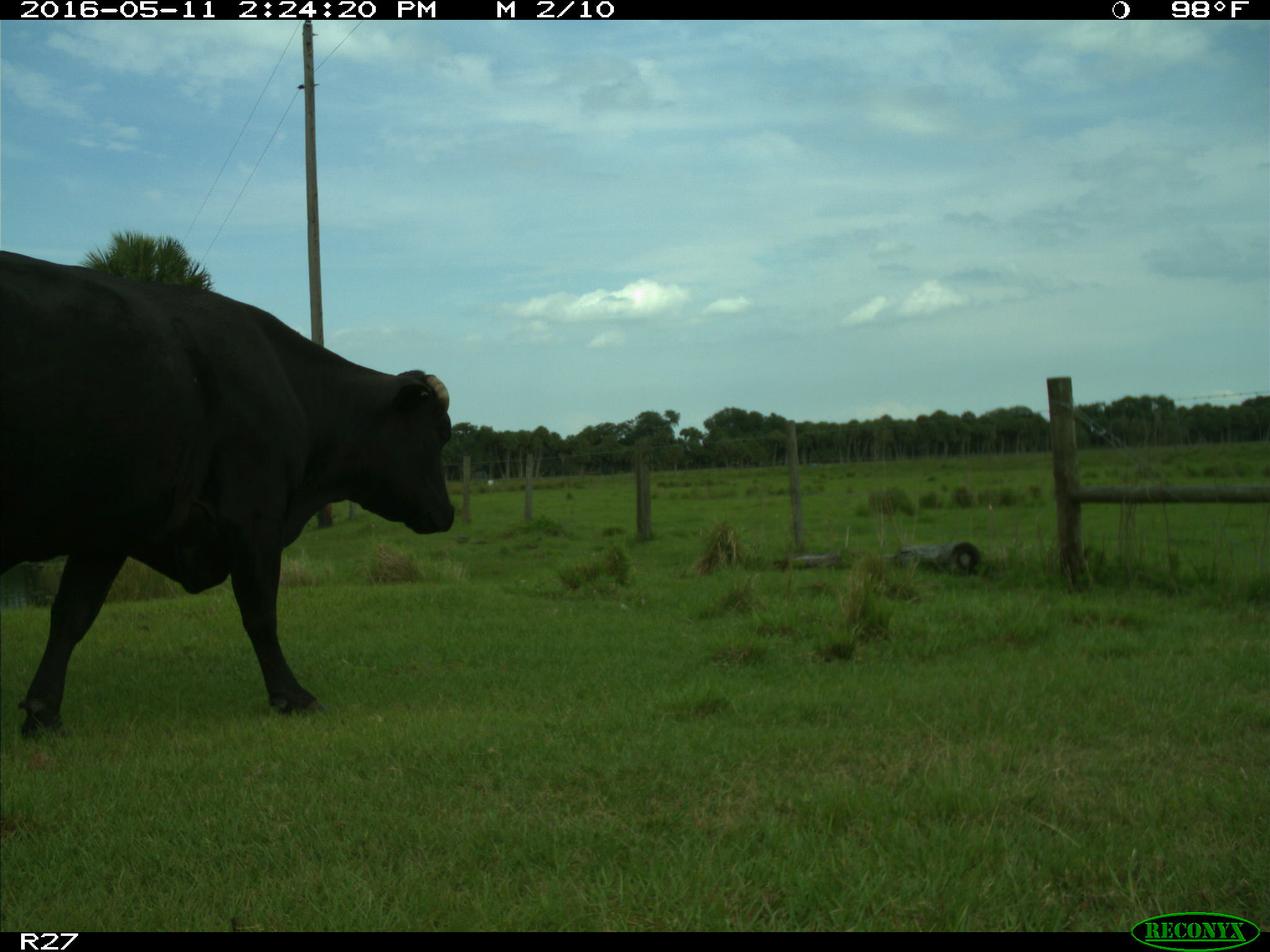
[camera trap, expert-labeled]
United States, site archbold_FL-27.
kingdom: Animalia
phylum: Chordata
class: Mammalia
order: Artiodactyla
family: Bovidae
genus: Bos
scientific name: Bos taurus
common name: domestic cow